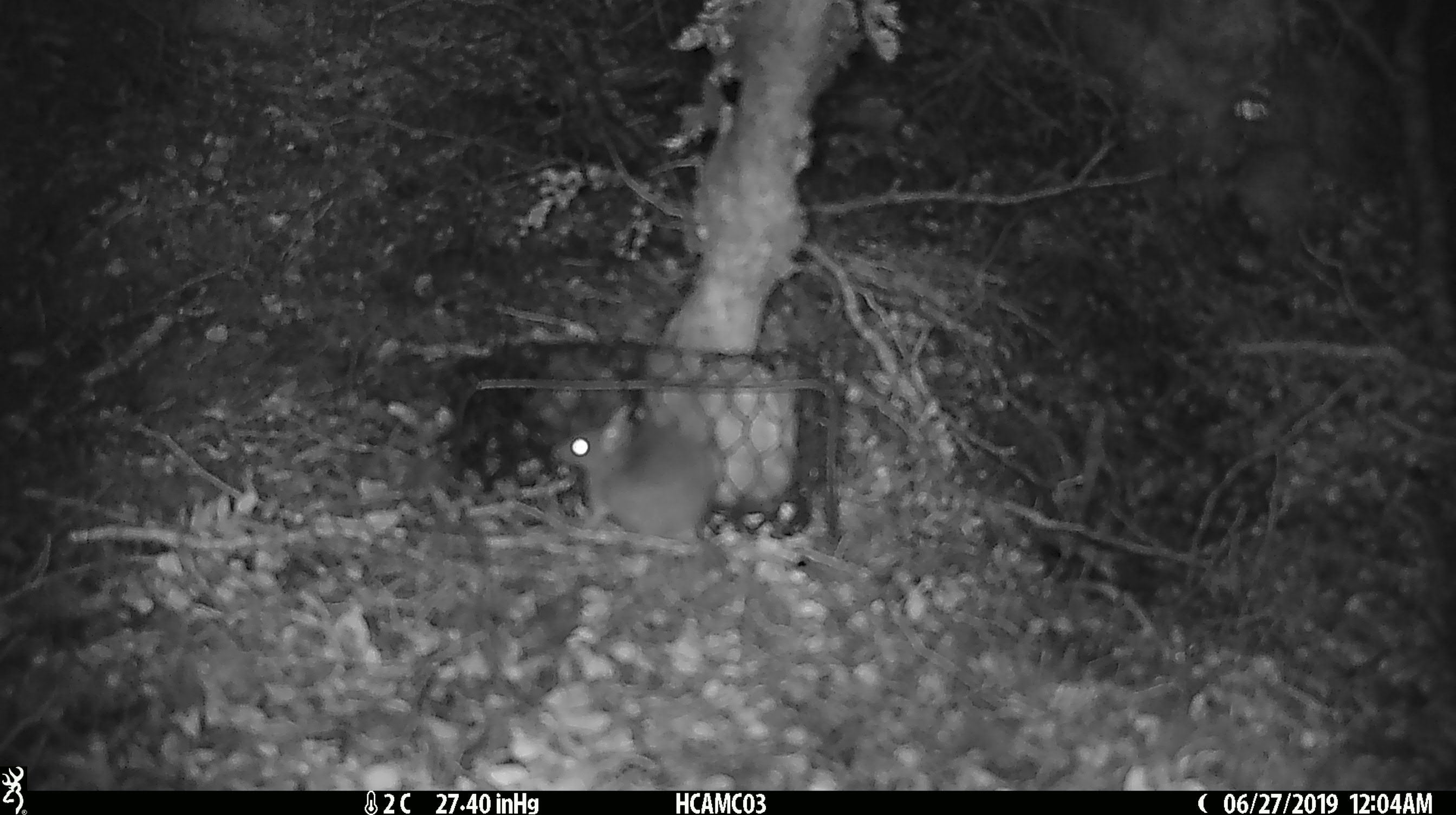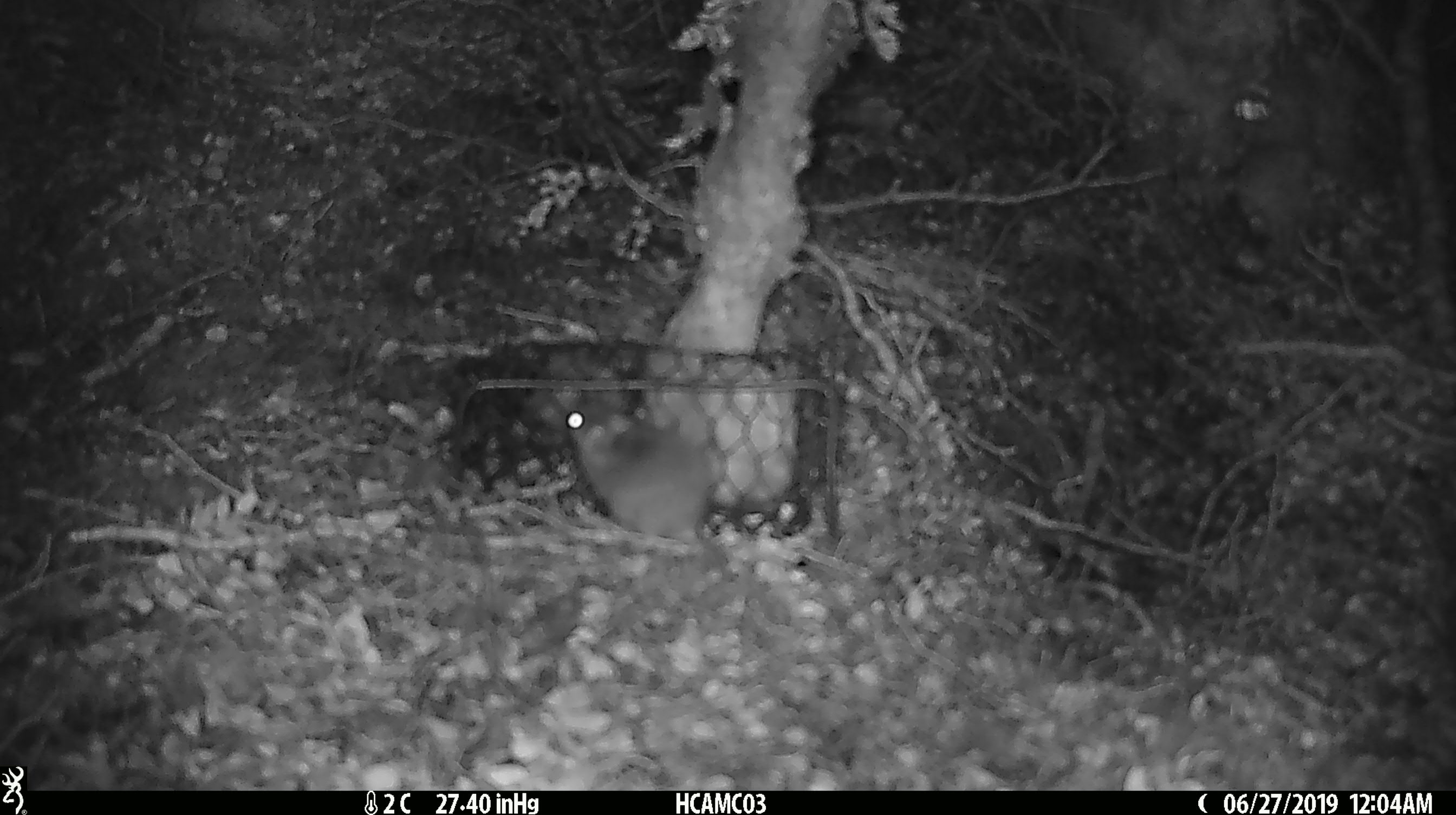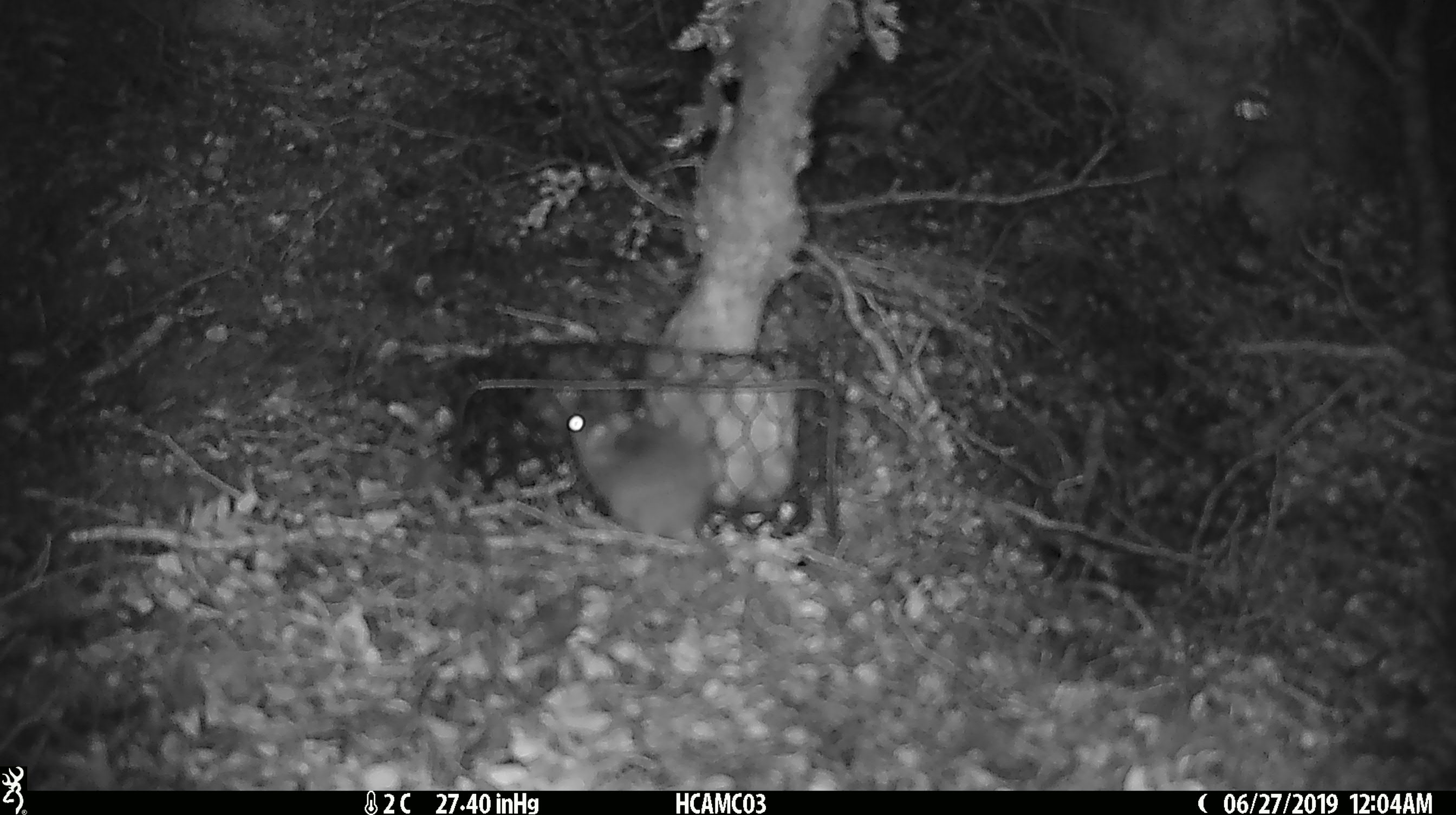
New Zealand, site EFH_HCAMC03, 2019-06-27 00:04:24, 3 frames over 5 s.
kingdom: Animalia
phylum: Chordata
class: Mammalia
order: Rodentia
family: Muridae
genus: Mus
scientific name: Mus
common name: mouse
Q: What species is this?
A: Mouse (Mus).